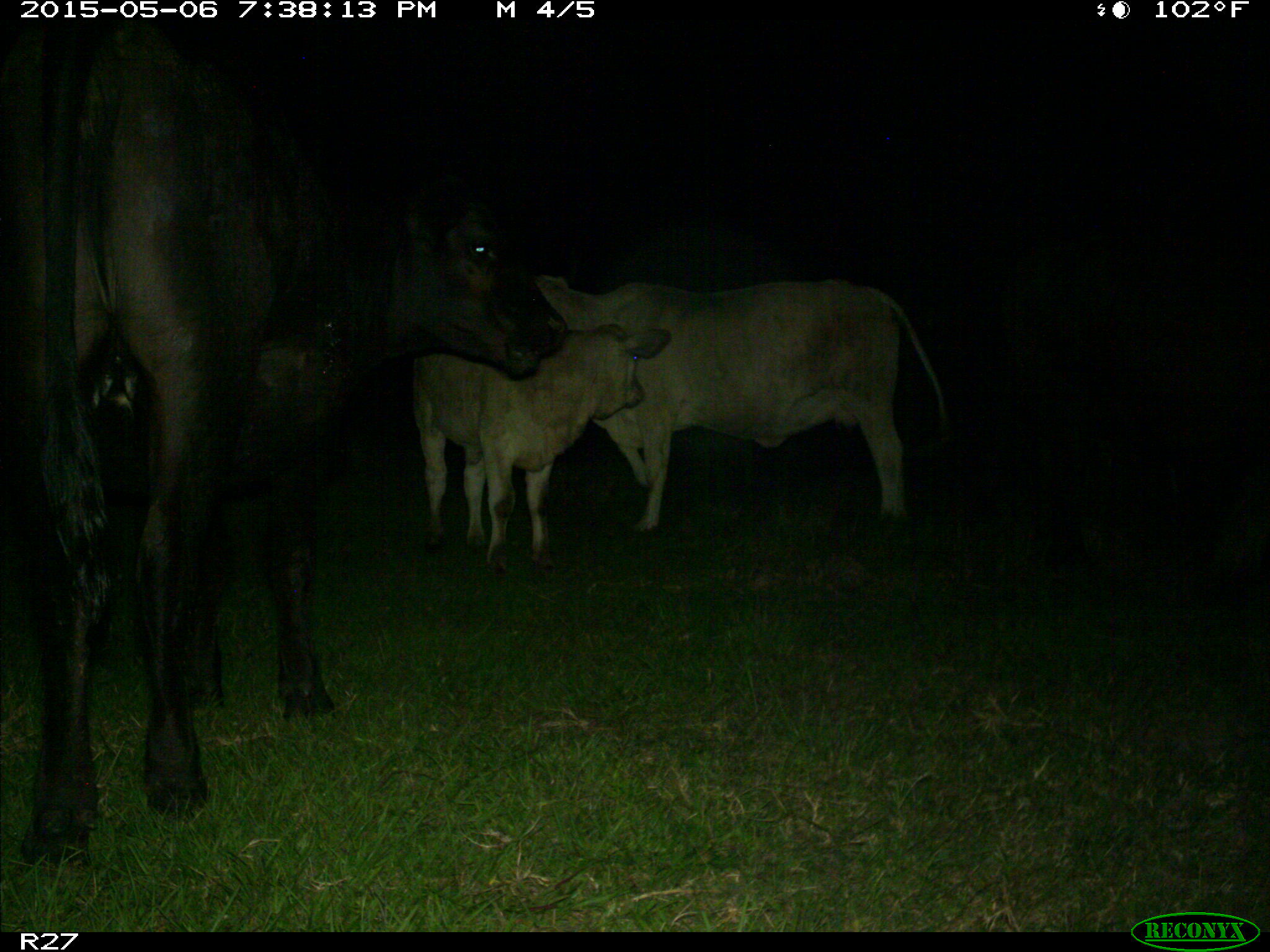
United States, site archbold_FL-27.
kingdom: Animalia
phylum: Chordata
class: Mammalia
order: Artiodactyla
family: Bovidae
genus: Bos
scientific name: Bos taurus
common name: domestic cow